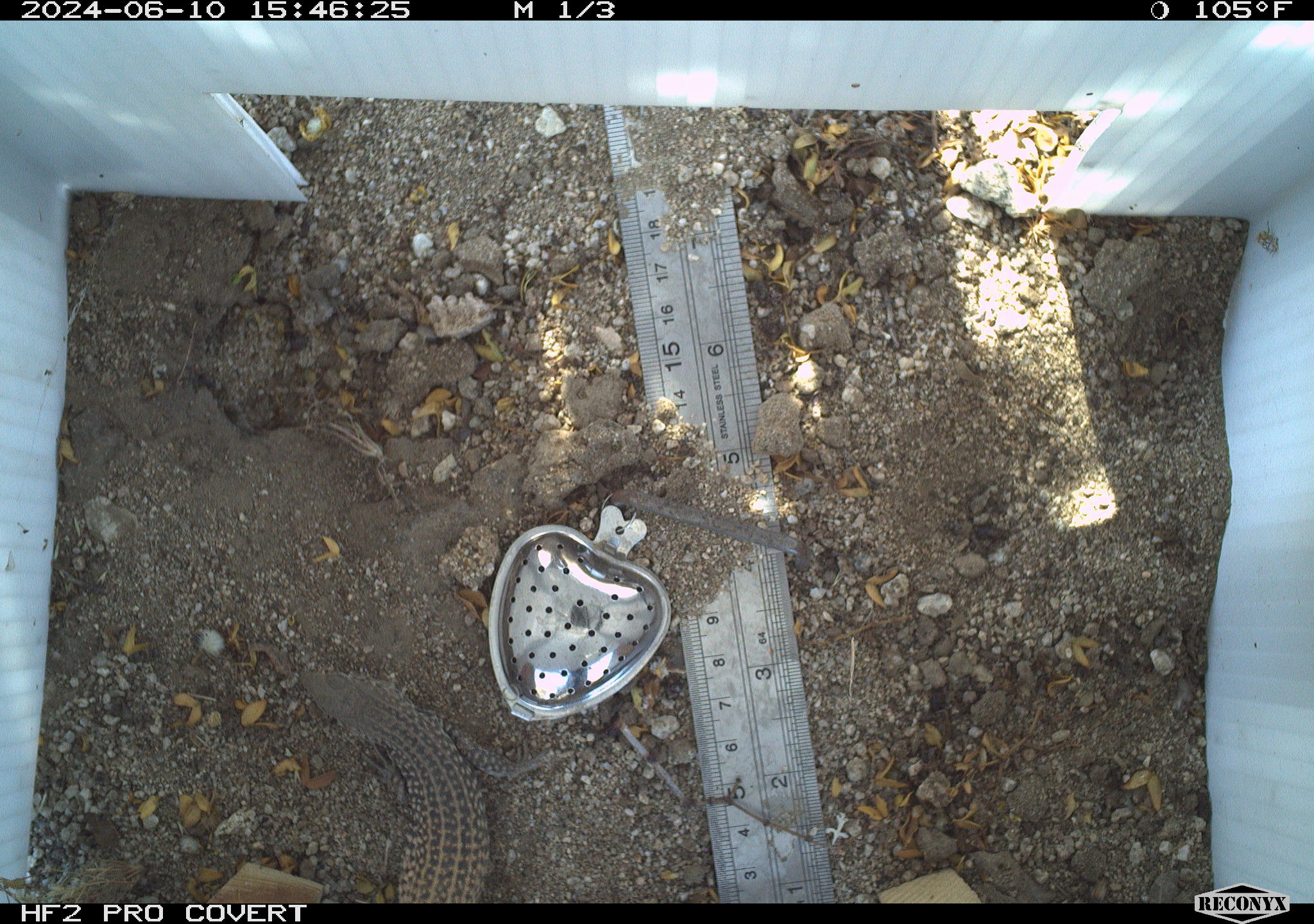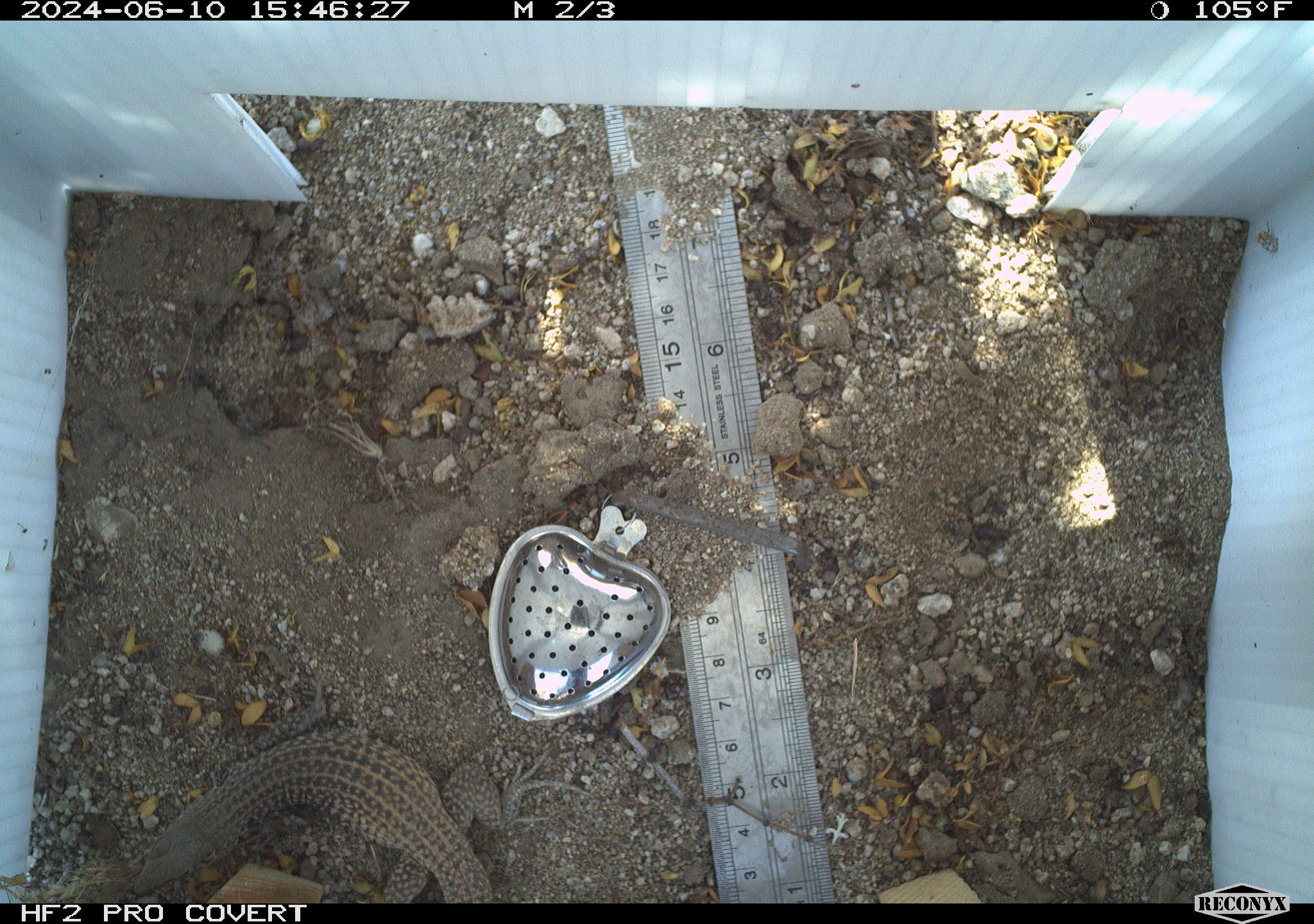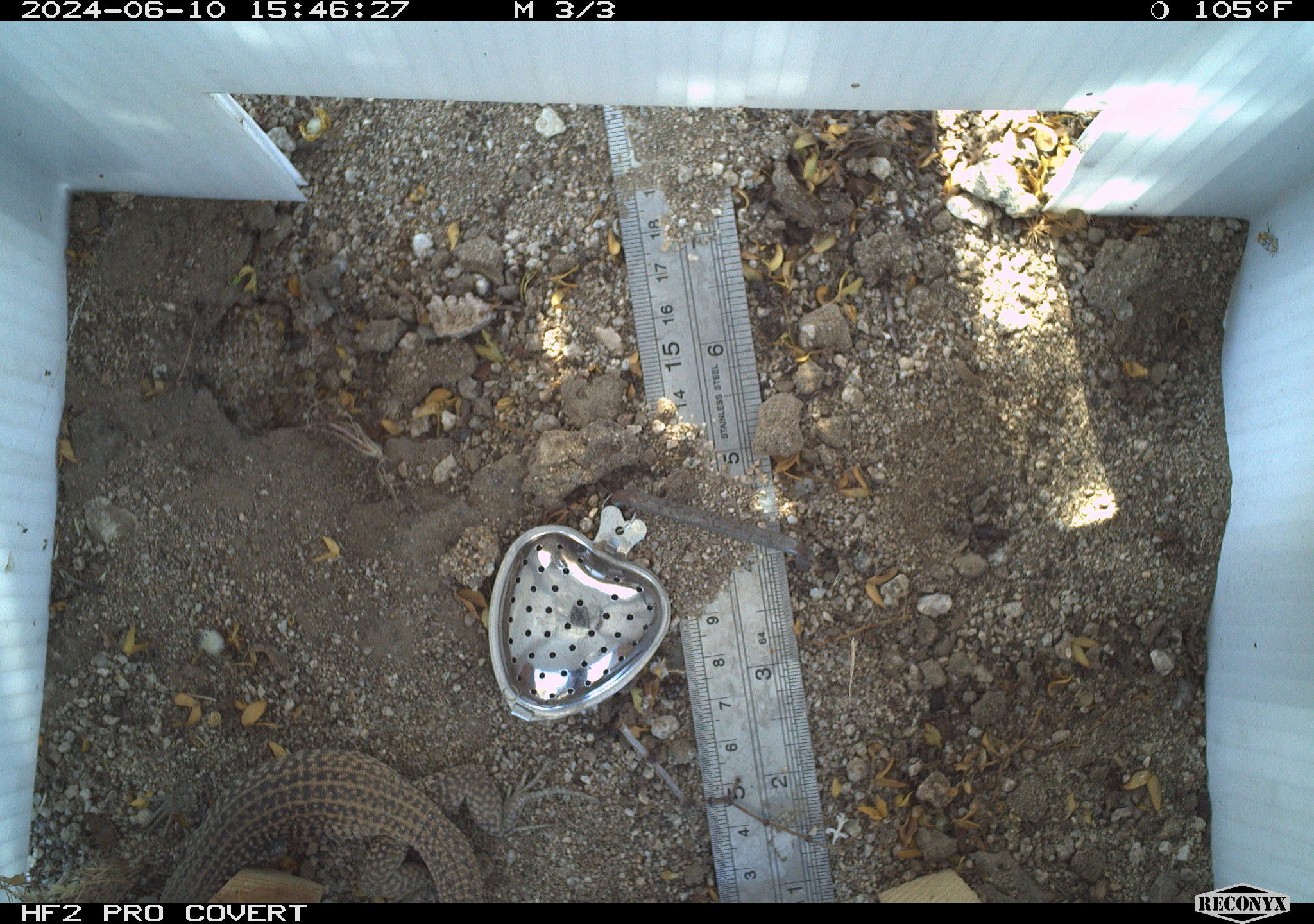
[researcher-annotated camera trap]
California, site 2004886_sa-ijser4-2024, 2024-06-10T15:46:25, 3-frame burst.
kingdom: Animalia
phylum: Chordata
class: Reptilia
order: Squamata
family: Teiidae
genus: Aspidoscelis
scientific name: Aspidoscelis tigris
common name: western whiptail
Western whiptail (Aspidoscelis tigris).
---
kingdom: Animalia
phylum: Chordata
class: Reptilia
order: Squamata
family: Teiidae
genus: Aspidoscelis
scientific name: Aspidoscelis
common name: whiptail lizards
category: aspidoscelis species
Aspidoscelis species (whiptail lizards) (Aspidoscelis).